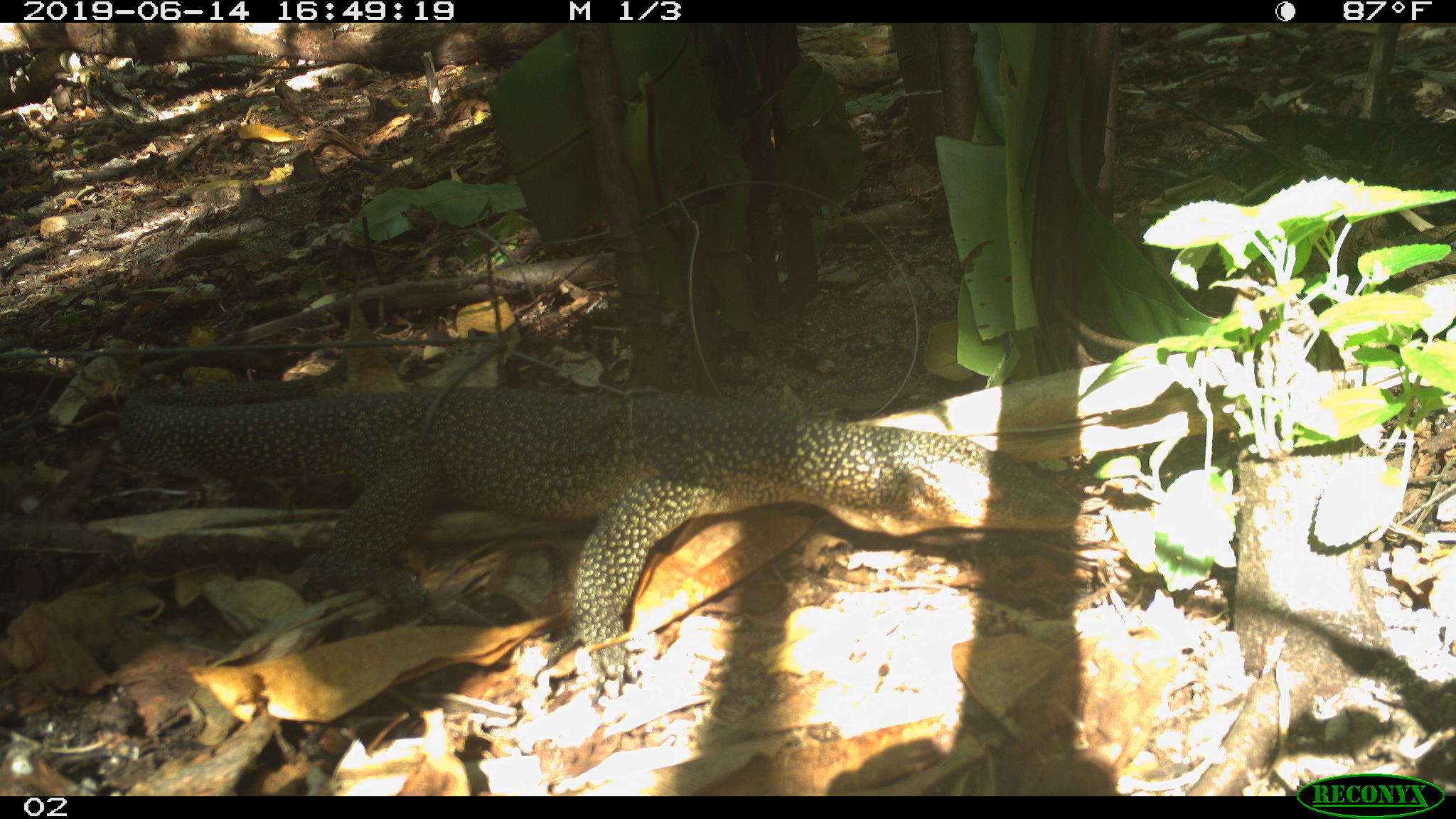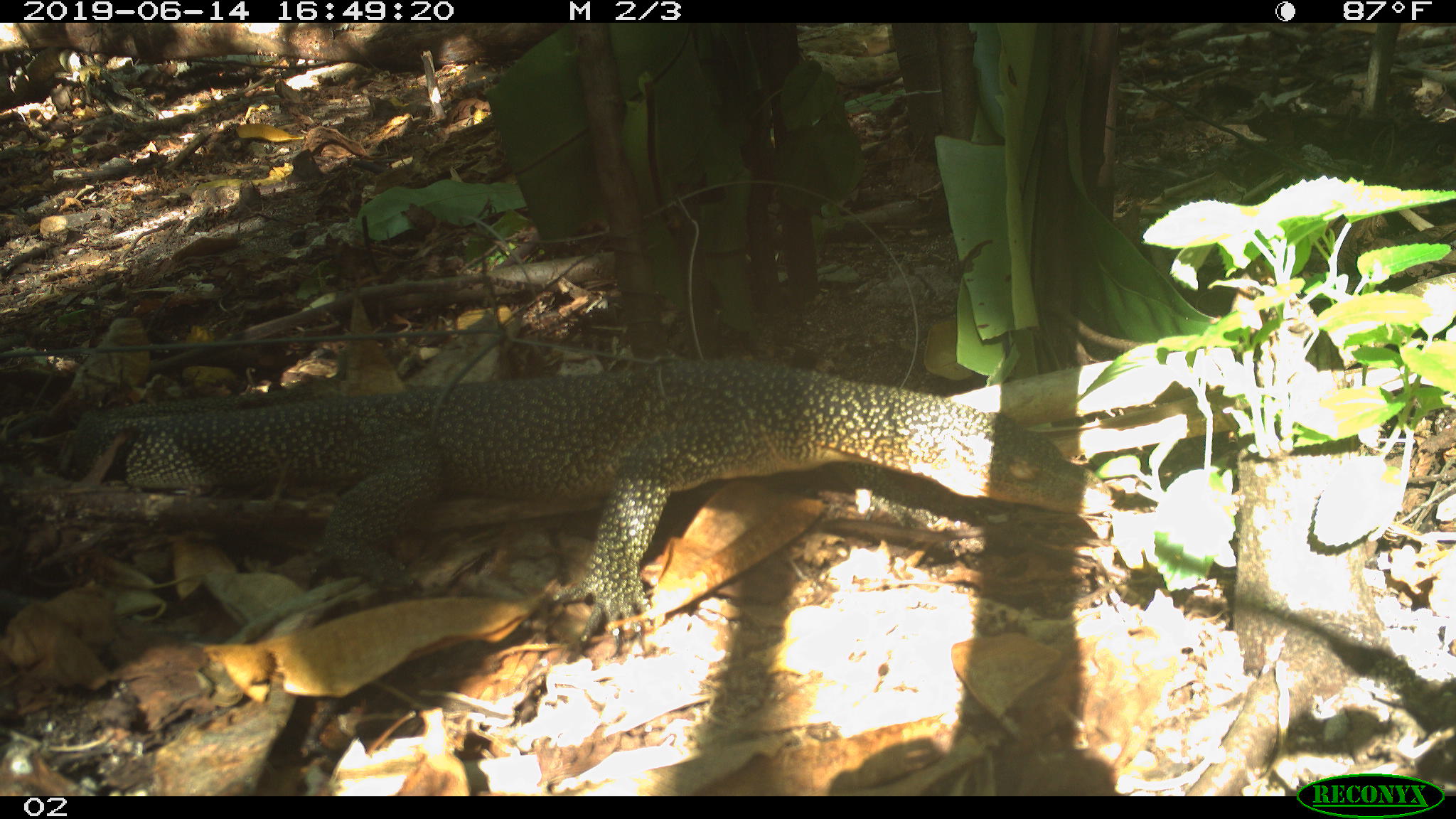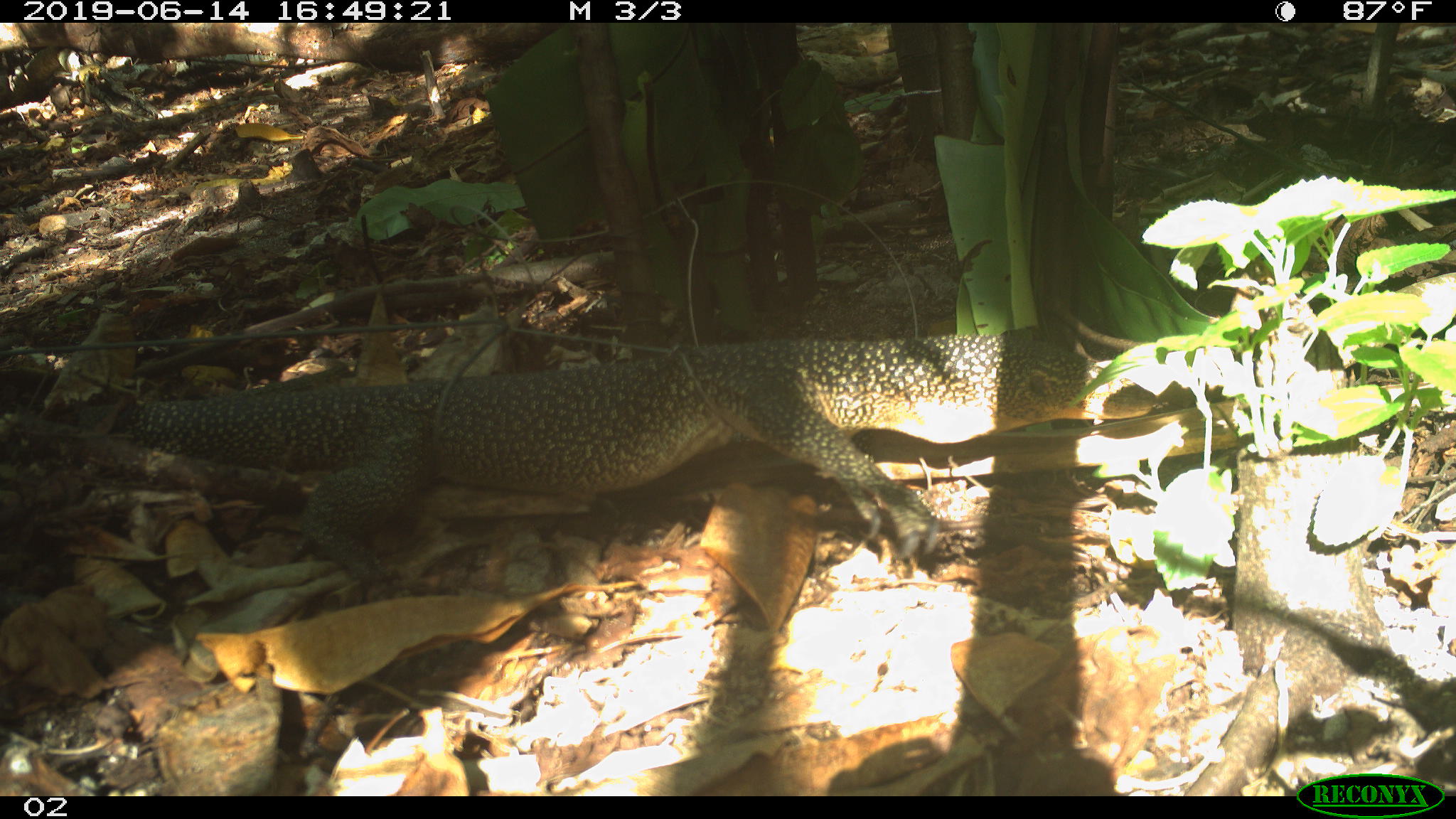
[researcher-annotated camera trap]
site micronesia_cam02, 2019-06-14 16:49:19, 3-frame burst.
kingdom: Animalia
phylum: Chordata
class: Reptilia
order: Squamata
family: Varanidae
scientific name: Varanidae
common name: monitor lizard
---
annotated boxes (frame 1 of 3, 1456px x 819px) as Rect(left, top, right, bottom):
monitor lizard: Rect(112, 349, 1089, 717)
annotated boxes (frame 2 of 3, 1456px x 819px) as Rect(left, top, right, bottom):
monitor lizard: Rect(50, 356, 1064, 625)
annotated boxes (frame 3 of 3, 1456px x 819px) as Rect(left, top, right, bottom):
monitor lizard: Rect(107, 313, 1168, 603)